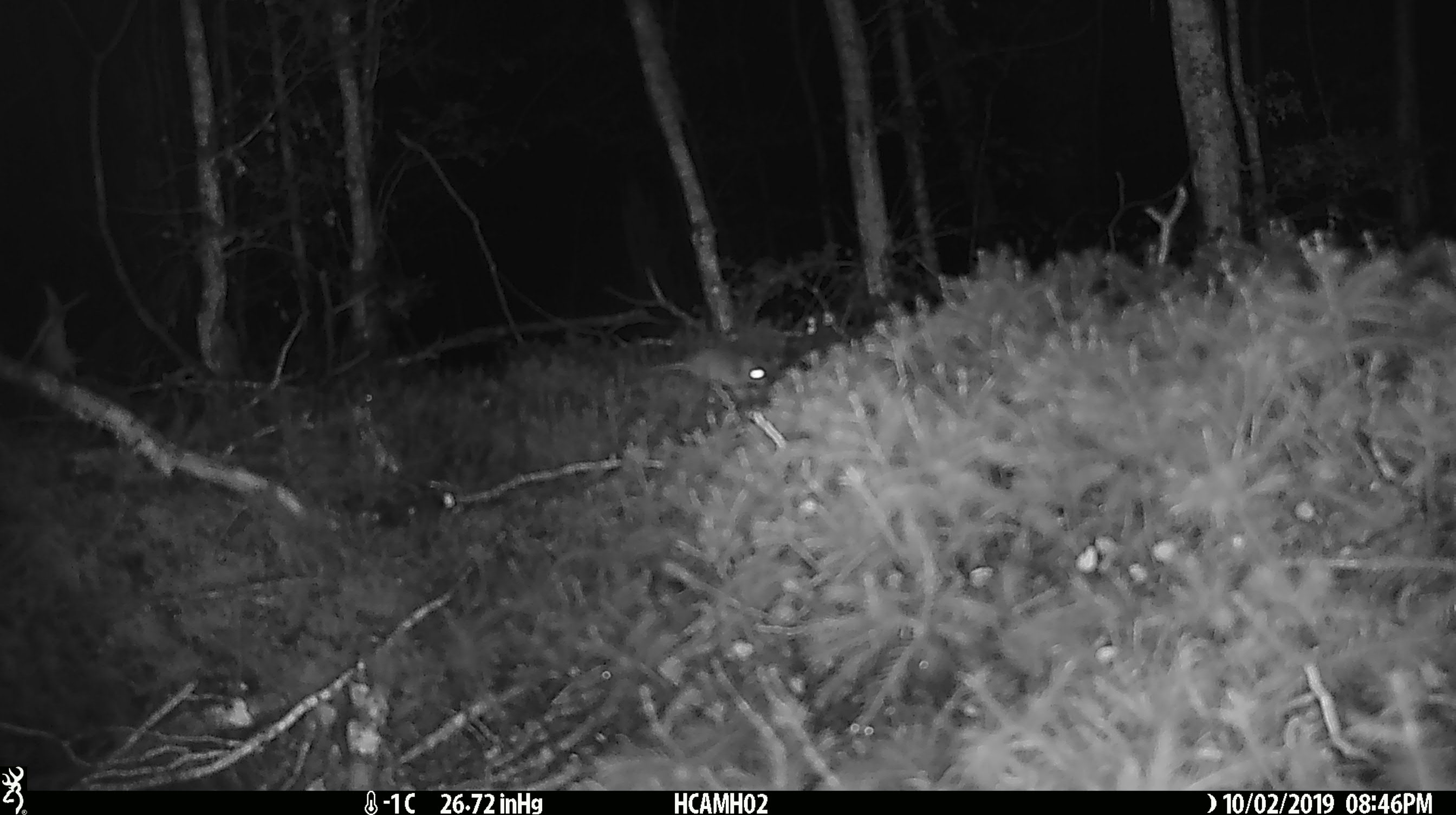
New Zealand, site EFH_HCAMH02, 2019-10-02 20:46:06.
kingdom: Animalia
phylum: Chordata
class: Mammalia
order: Rodentia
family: Muridae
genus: Mus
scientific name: Mus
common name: mouse